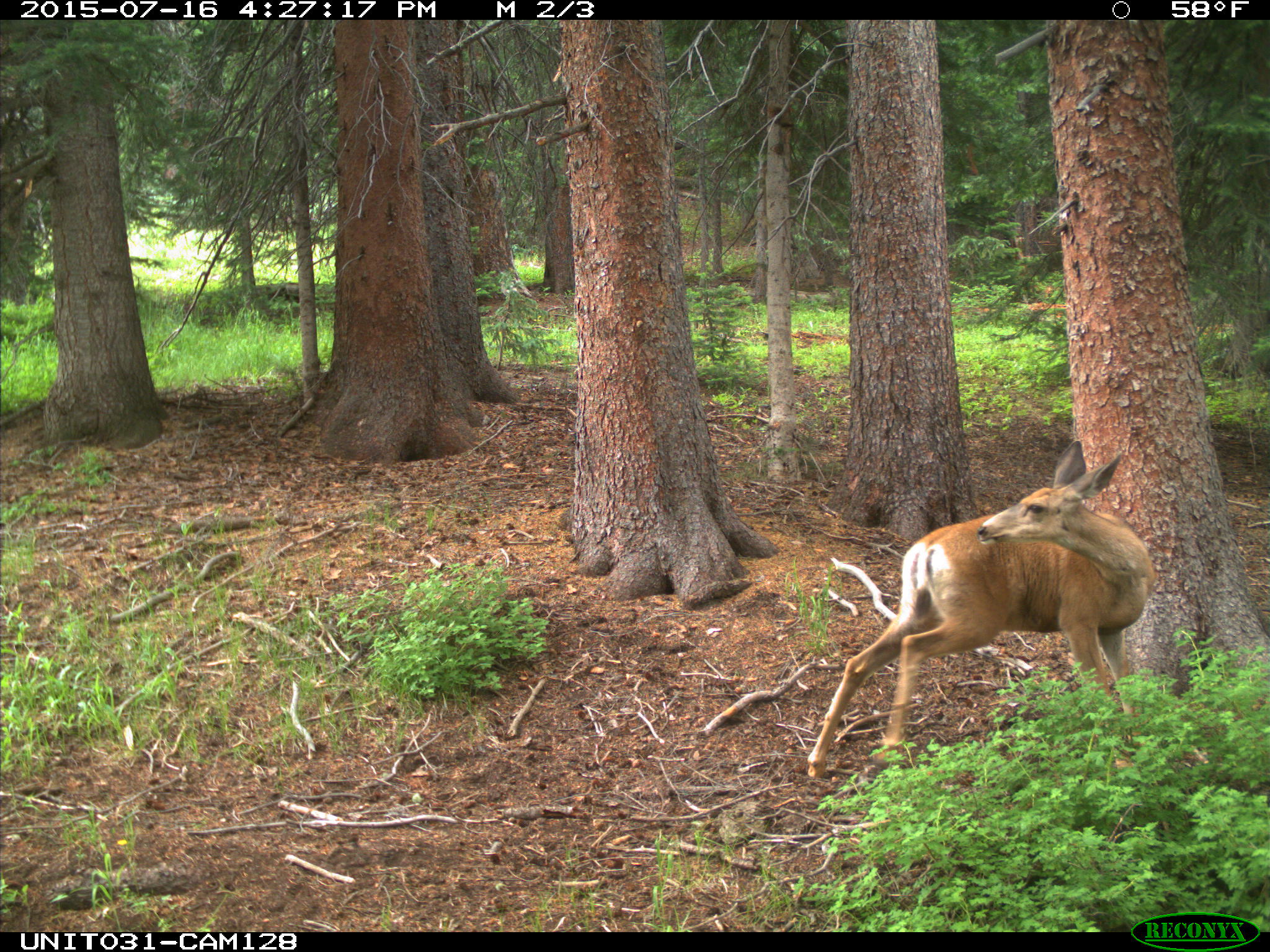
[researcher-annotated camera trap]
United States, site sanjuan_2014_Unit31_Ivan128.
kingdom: Animalia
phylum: Chordata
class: Mammalia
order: Artiodactyla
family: Cervidae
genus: Odocoileus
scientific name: Odocoileus hemionus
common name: mule deer